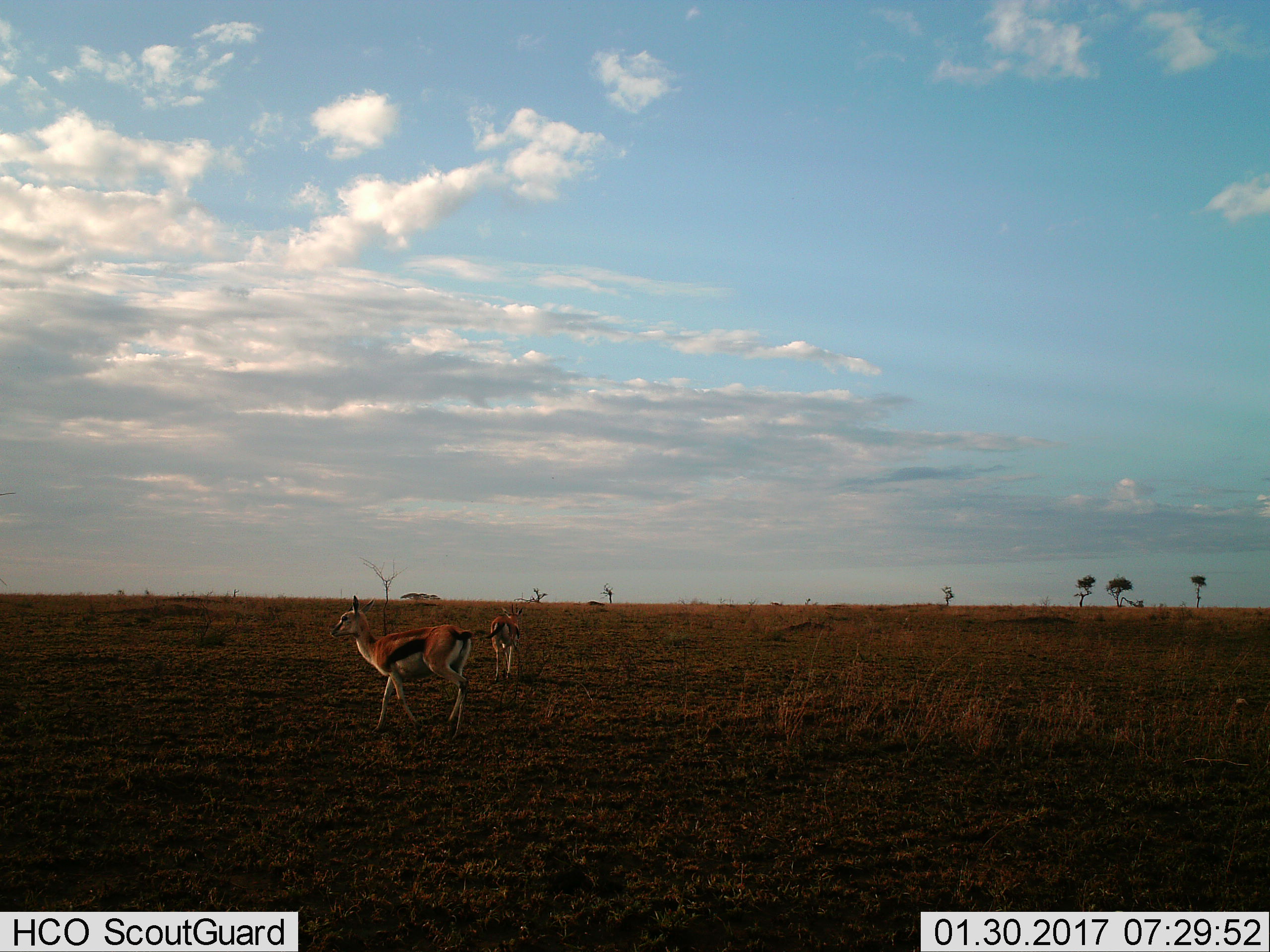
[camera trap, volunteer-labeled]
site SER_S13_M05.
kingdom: Animalia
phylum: Chordata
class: Mammalia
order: Artiodactyla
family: Bovidae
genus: Eudorcas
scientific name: Eudorcas thomsonii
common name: thomson's gazelle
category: gazellethomsons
Gazellethomsons (thomson's gazelle) (Eudorcas thomsonii), count 2. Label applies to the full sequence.